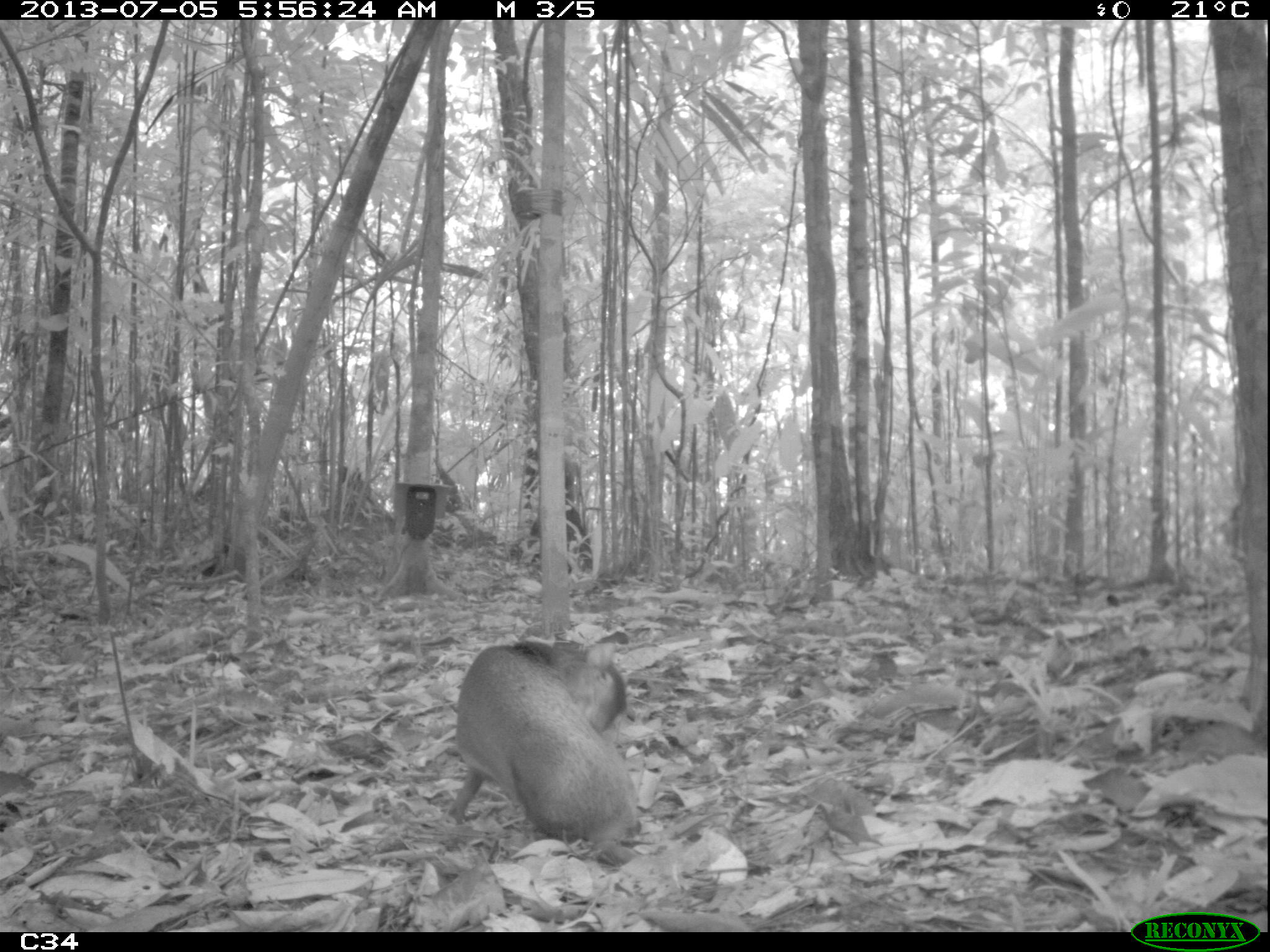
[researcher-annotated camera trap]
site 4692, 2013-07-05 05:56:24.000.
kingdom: Animalia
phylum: Chordata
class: Mammalia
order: Rodentia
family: Dasyproctidae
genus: Dasyprocta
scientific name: Dasyprocta leporina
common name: red-rumped agouti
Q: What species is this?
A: Dasyprocta leporina (red-rumped agouti).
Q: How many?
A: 1.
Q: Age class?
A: Adult.